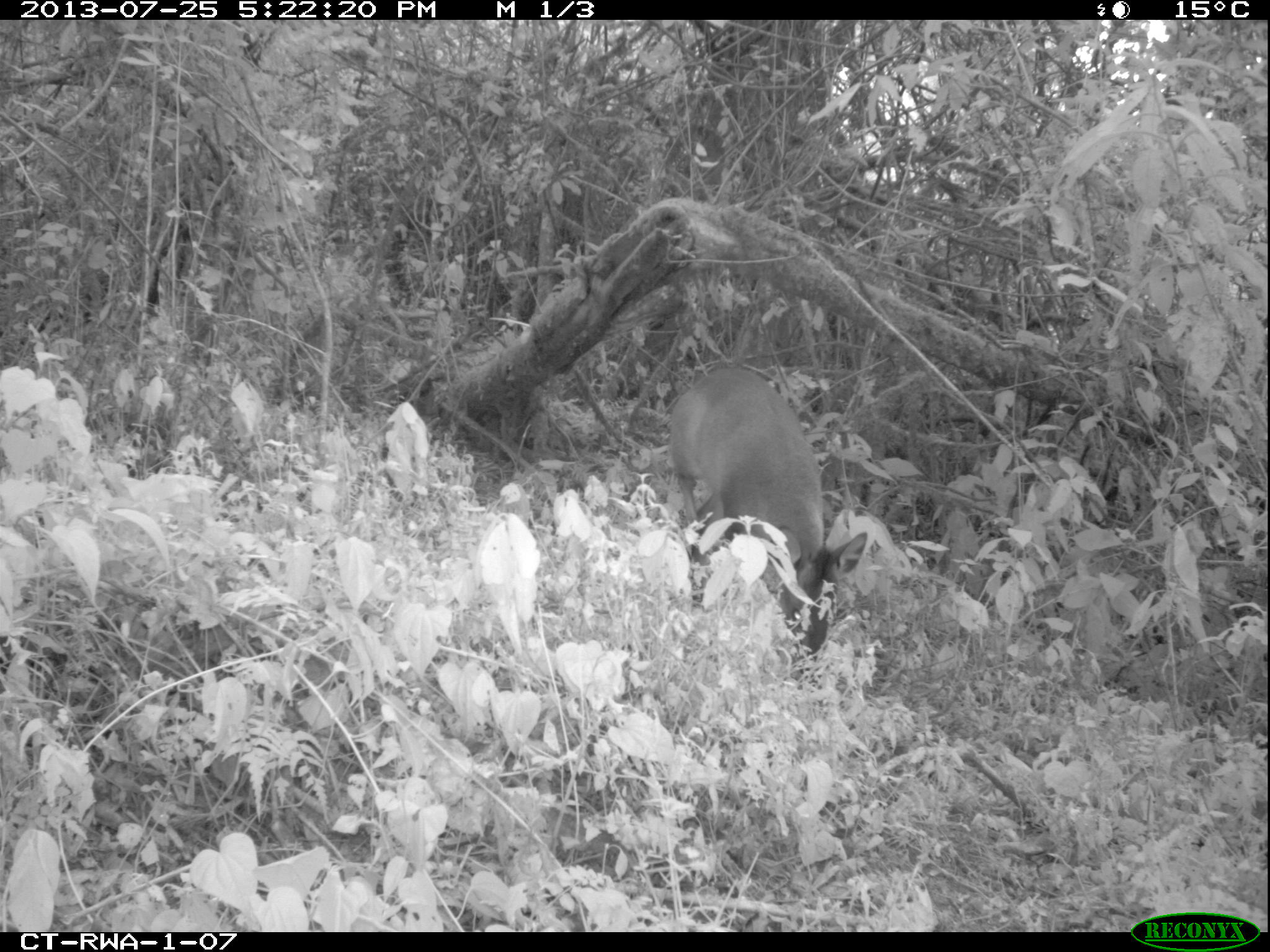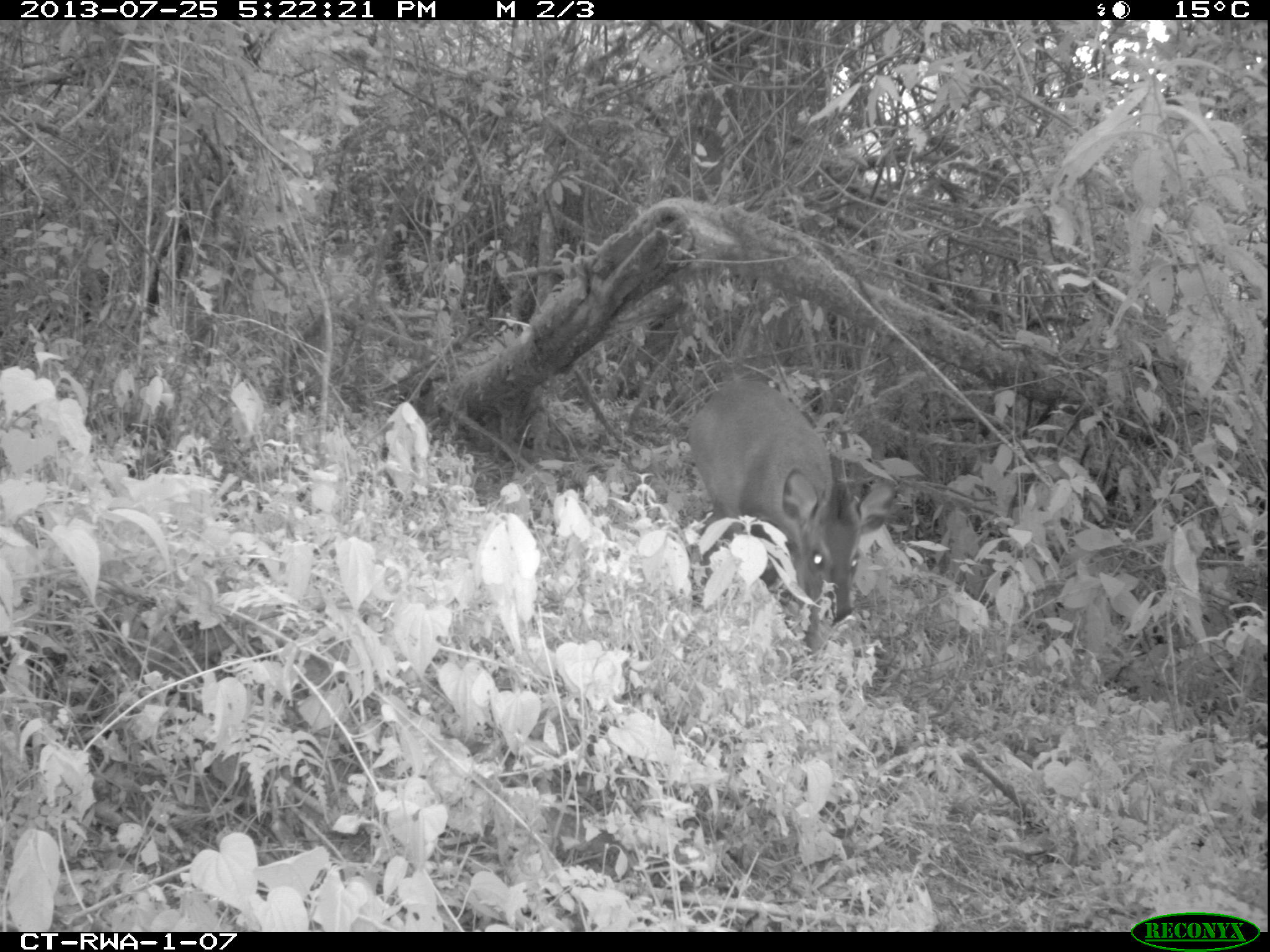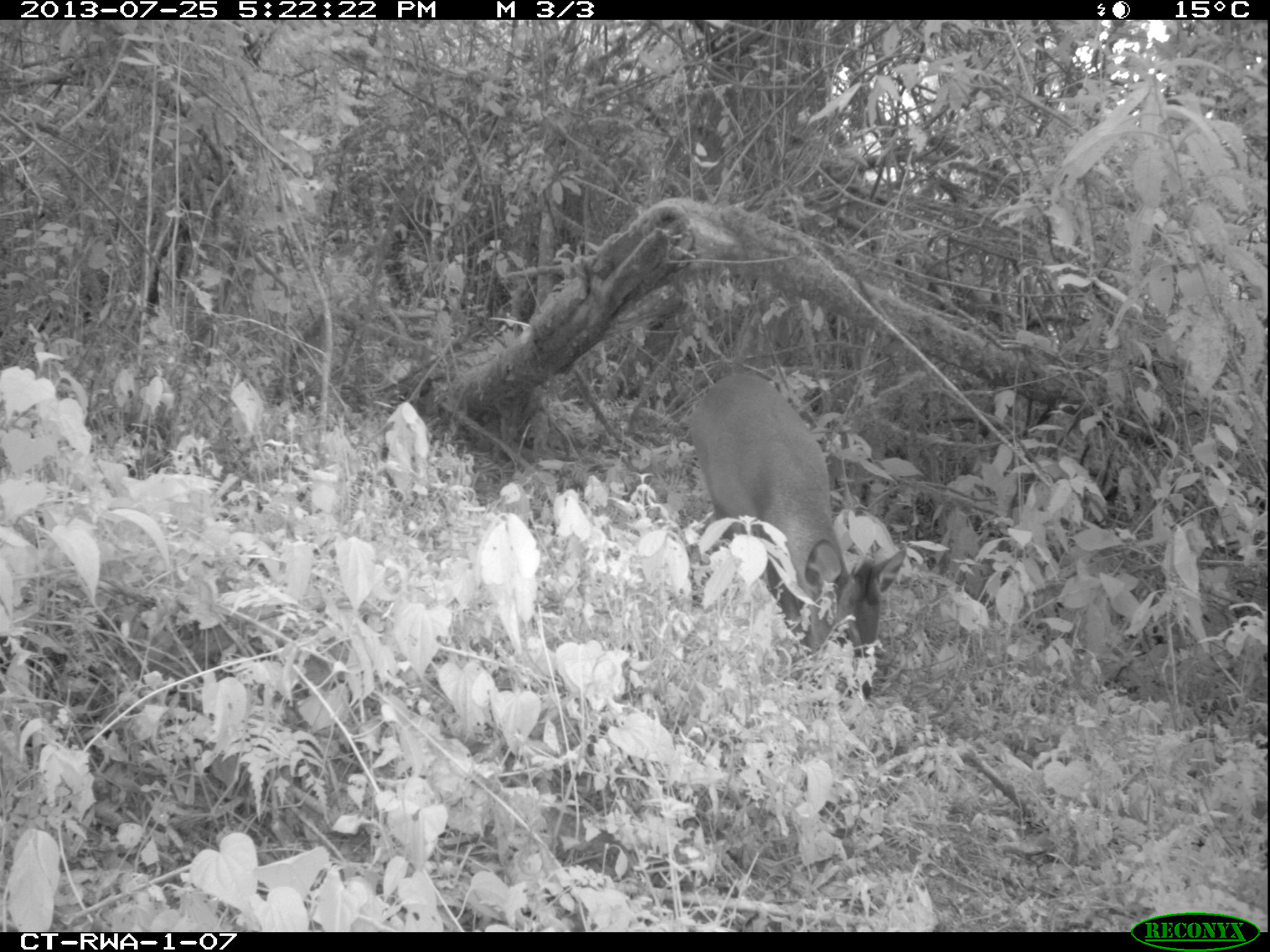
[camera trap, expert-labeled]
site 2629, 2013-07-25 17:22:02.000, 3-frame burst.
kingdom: Animalia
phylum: Chordata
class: Mammalia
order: Artiodactyla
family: Bovidae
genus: Cephalophus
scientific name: Cephalophus nigrifrons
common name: black-fronted duiker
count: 1